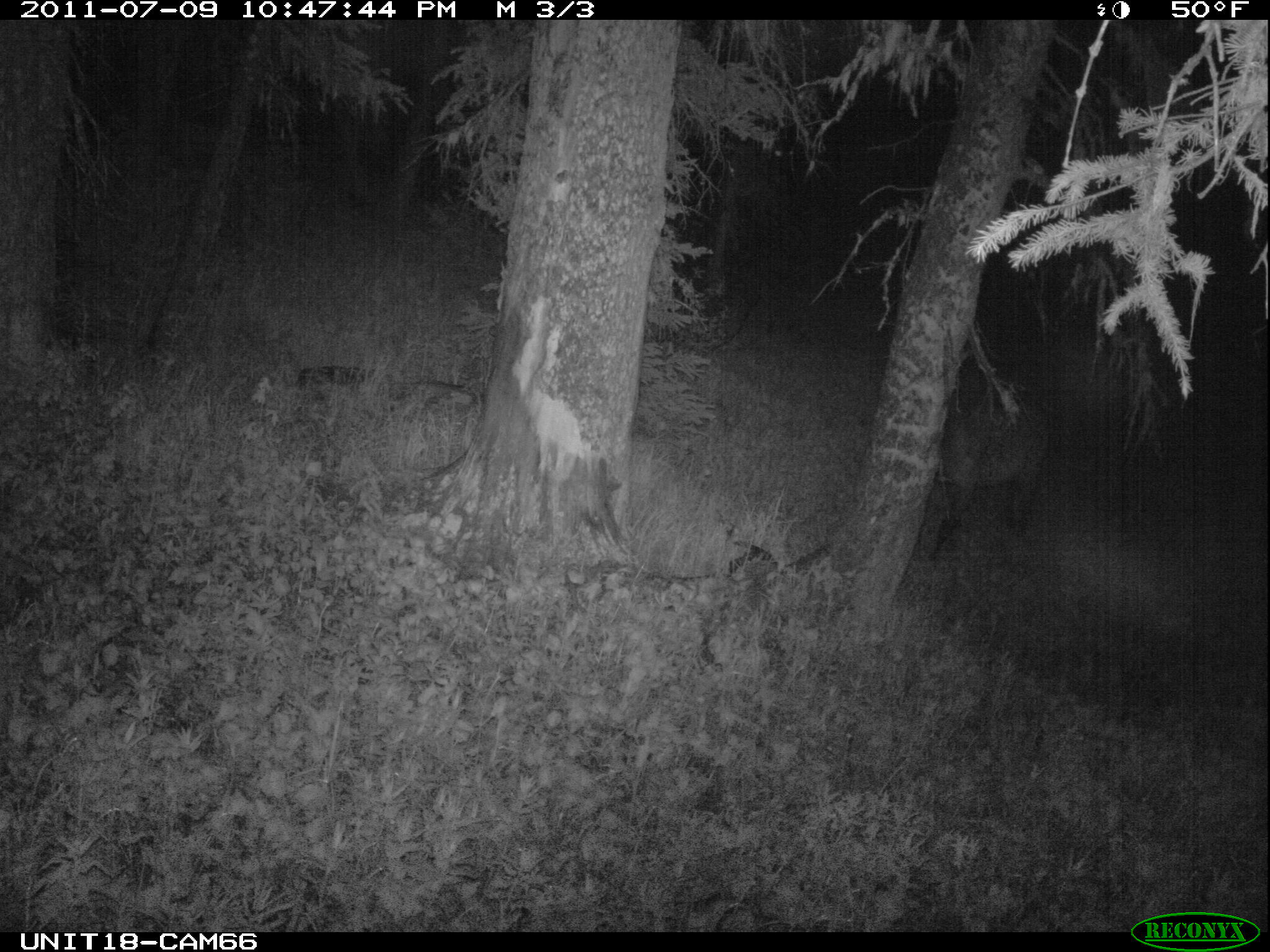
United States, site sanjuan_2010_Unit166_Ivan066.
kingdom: Animalia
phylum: Chordata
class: Mammalia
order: Artiodactyla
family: Cervidae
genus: Cervus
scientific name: Cervus elaphus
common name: red deer